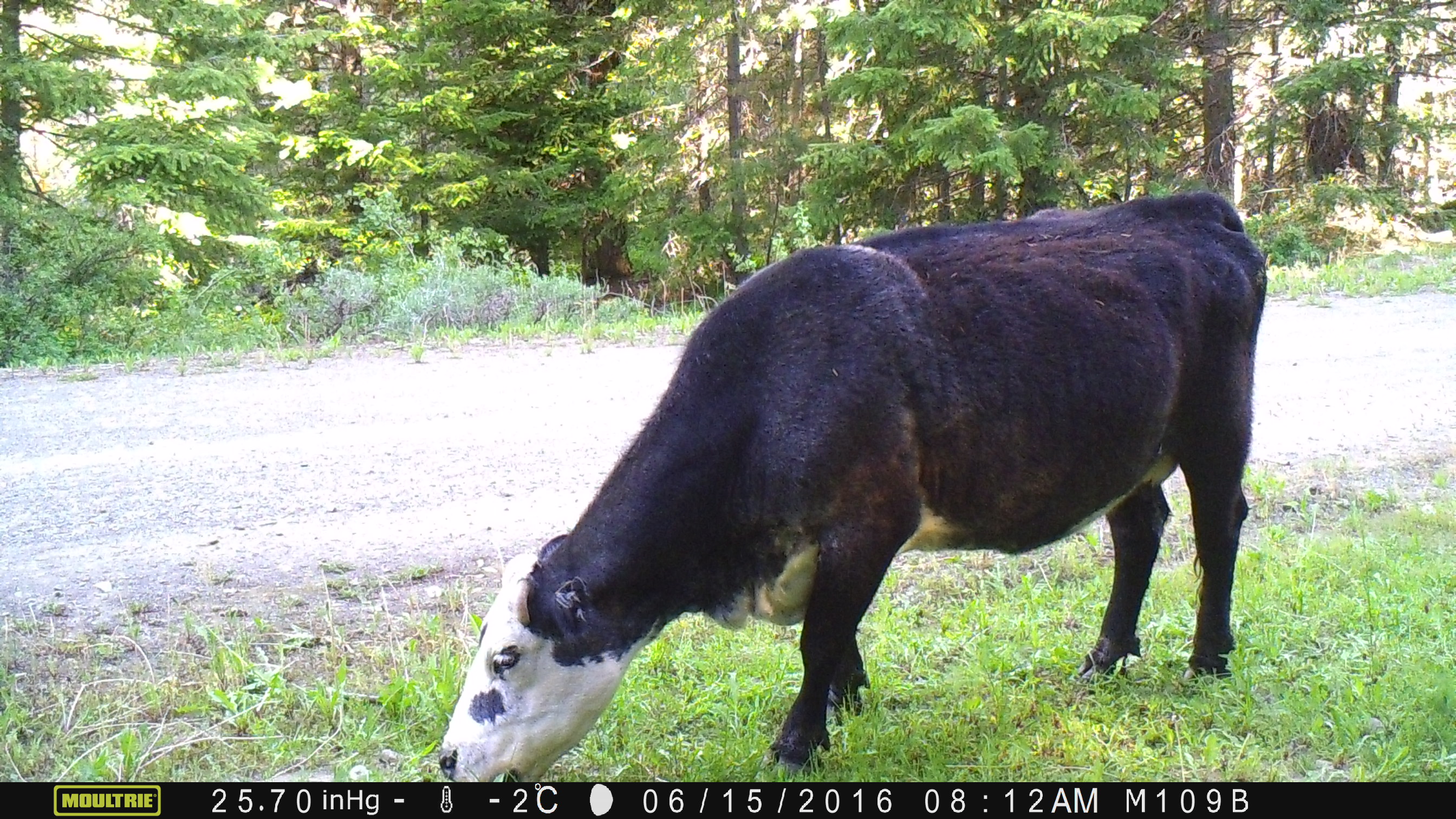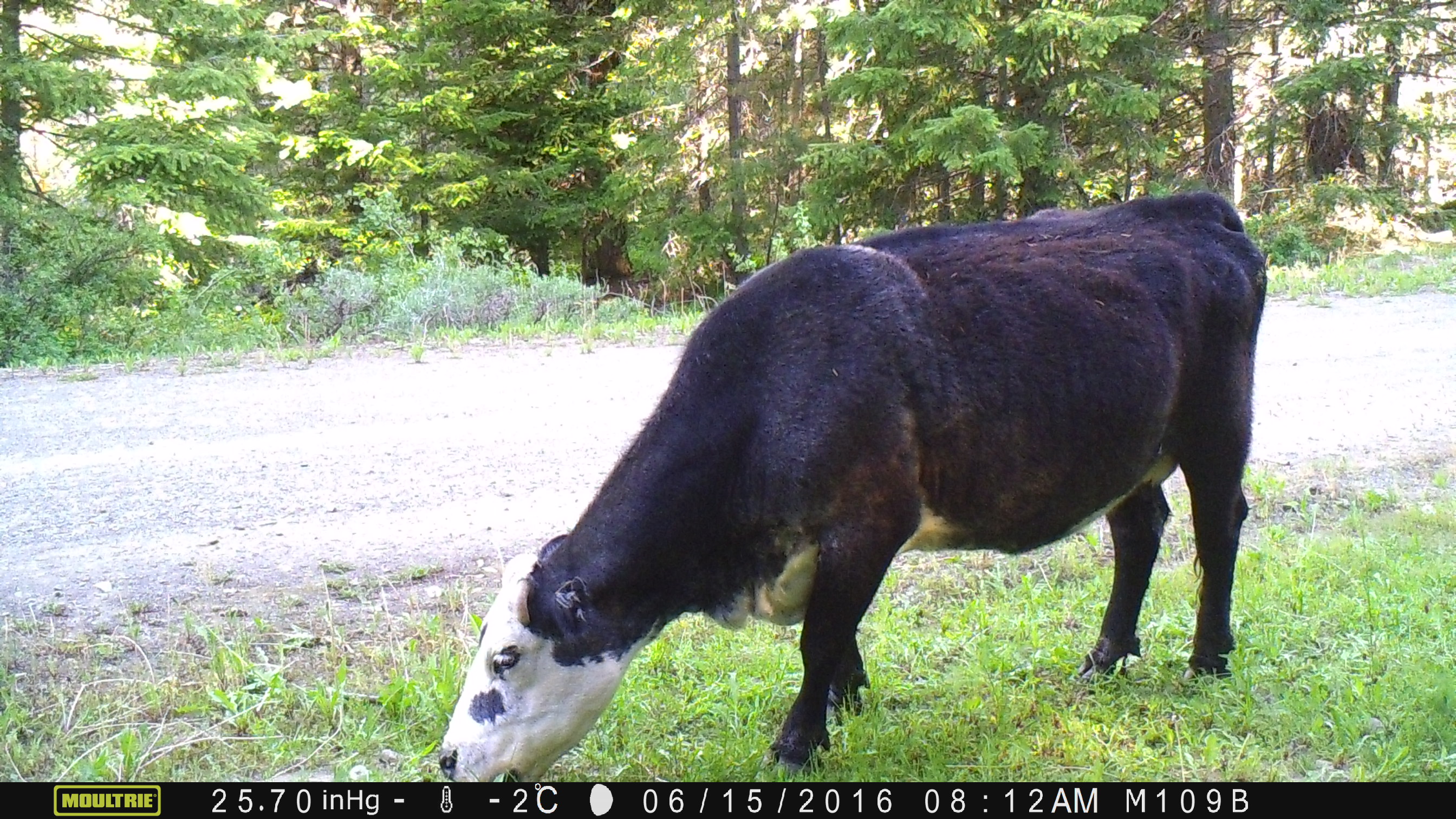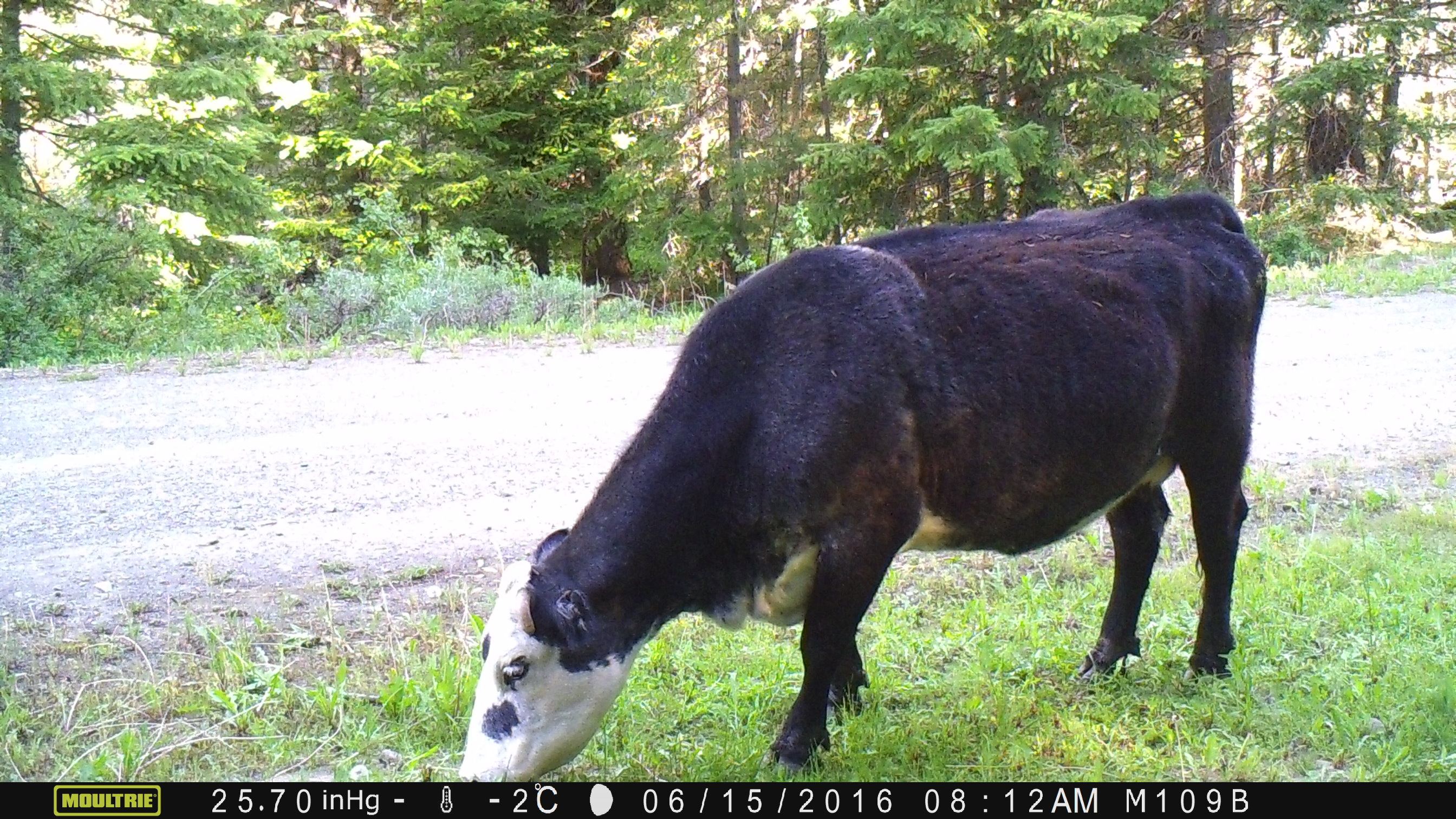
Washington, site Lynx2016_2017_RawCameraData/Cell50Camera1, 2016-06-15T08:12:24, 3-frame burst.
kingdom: Animalia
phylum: Chordata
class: Mammalia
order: Artiodactyla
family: Bovidae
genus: Bos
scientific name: Bos taurus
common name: domestic cattle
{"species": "domestic cattle (Bos taurus)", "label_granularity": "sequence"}